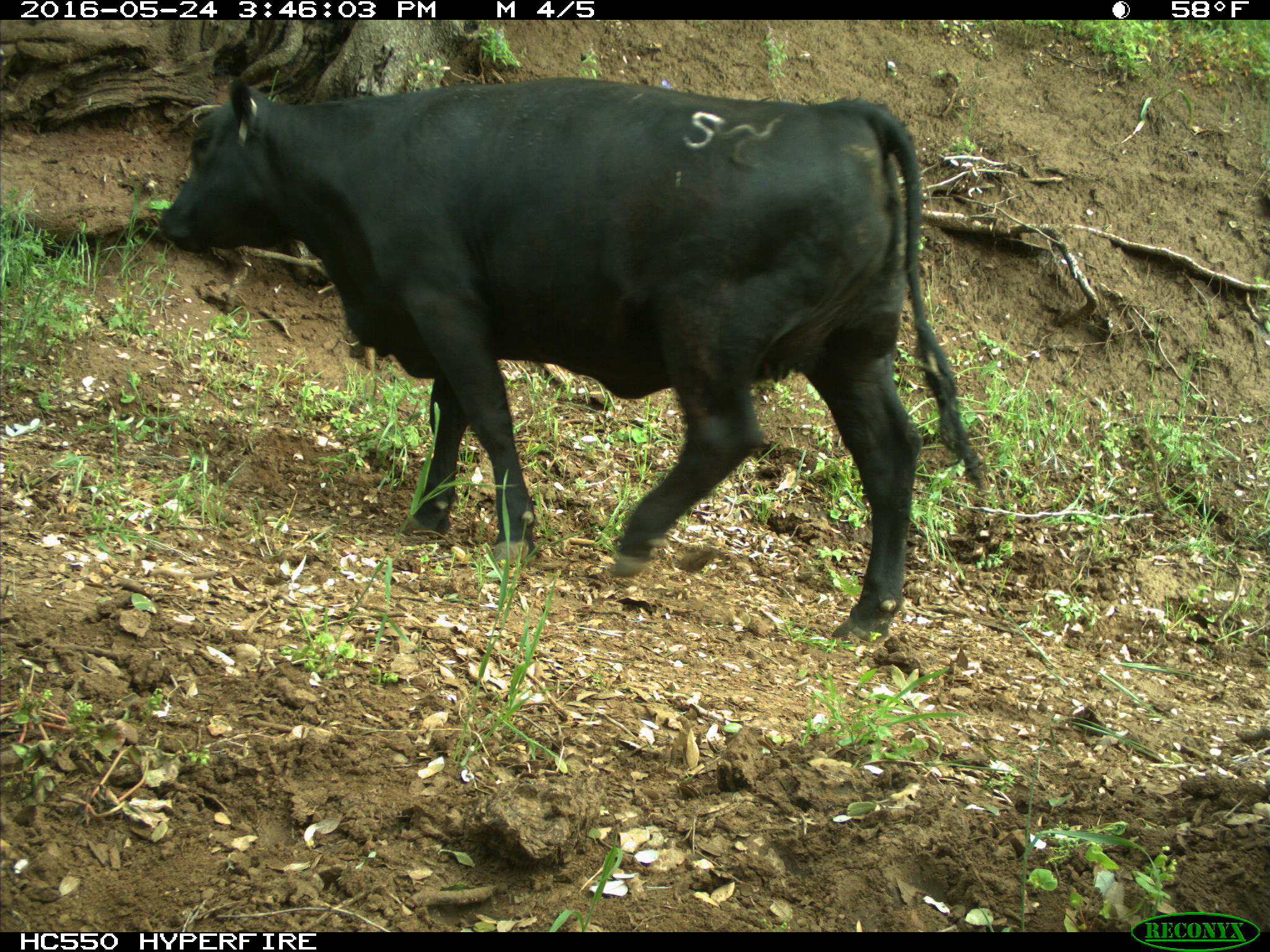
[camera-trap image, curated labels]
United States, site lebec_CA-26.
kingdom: Animalia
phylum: Chordata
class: Mammalia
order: Artiodactyla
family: Bovidae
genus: Bos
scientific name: Bos taurus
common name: domestic cow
Bos taurus (domestic cow).